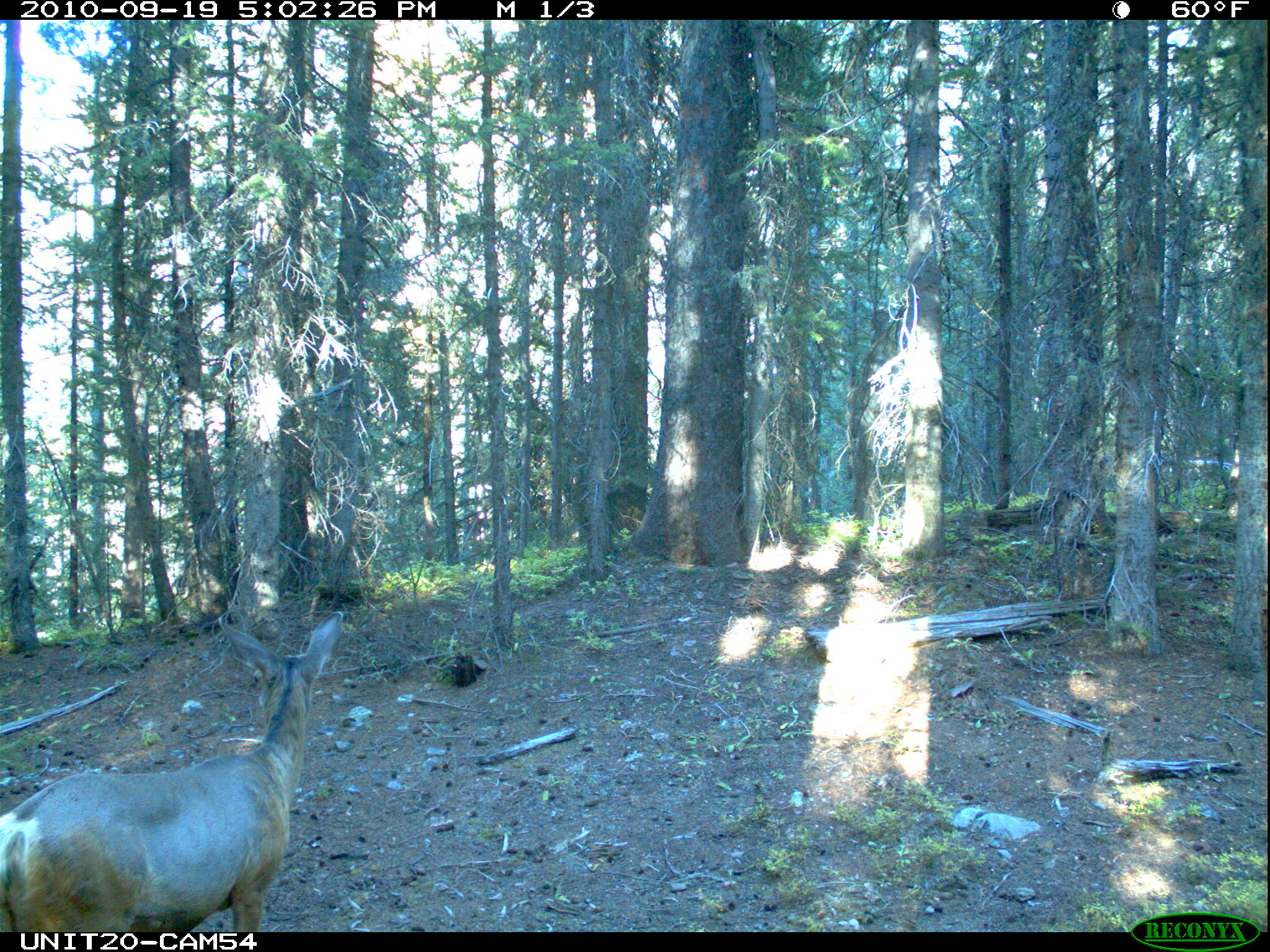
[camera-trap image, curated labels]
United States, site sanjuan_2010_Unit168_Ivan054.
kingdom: Animalia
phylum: Chordata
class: Mammalia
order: Artiodactyla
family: Cervidae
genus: Odocoileus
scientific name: Odocoileus hemionus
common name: mule deer